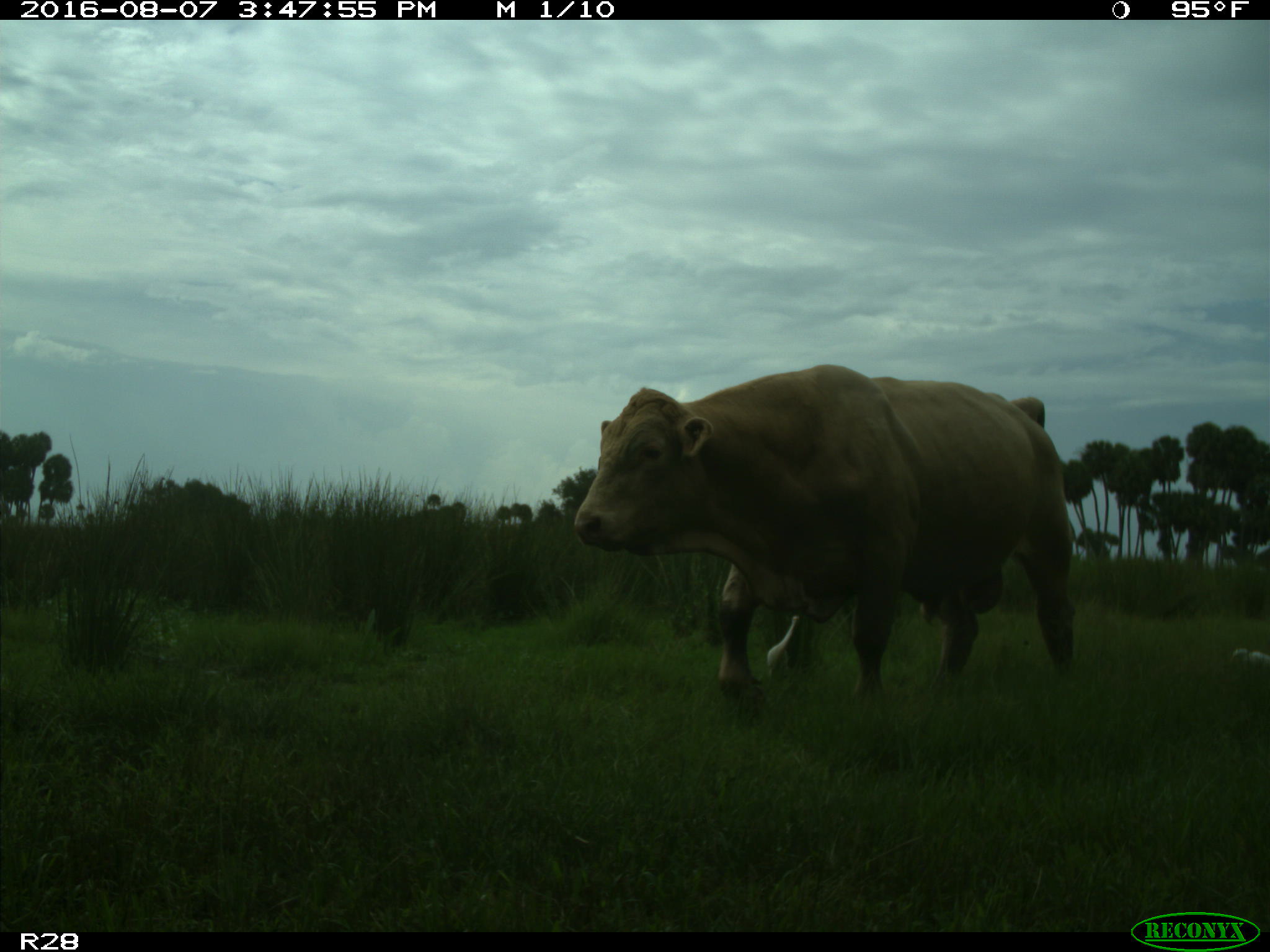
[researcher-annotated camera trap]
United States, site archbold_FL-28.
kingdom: Animalia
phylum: Chordata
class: Mammalia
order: Artiodactyla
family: Bovidae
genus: Bos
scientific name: Bos taurus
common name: domestic cow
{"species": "Bos taurus (domestic cow)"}